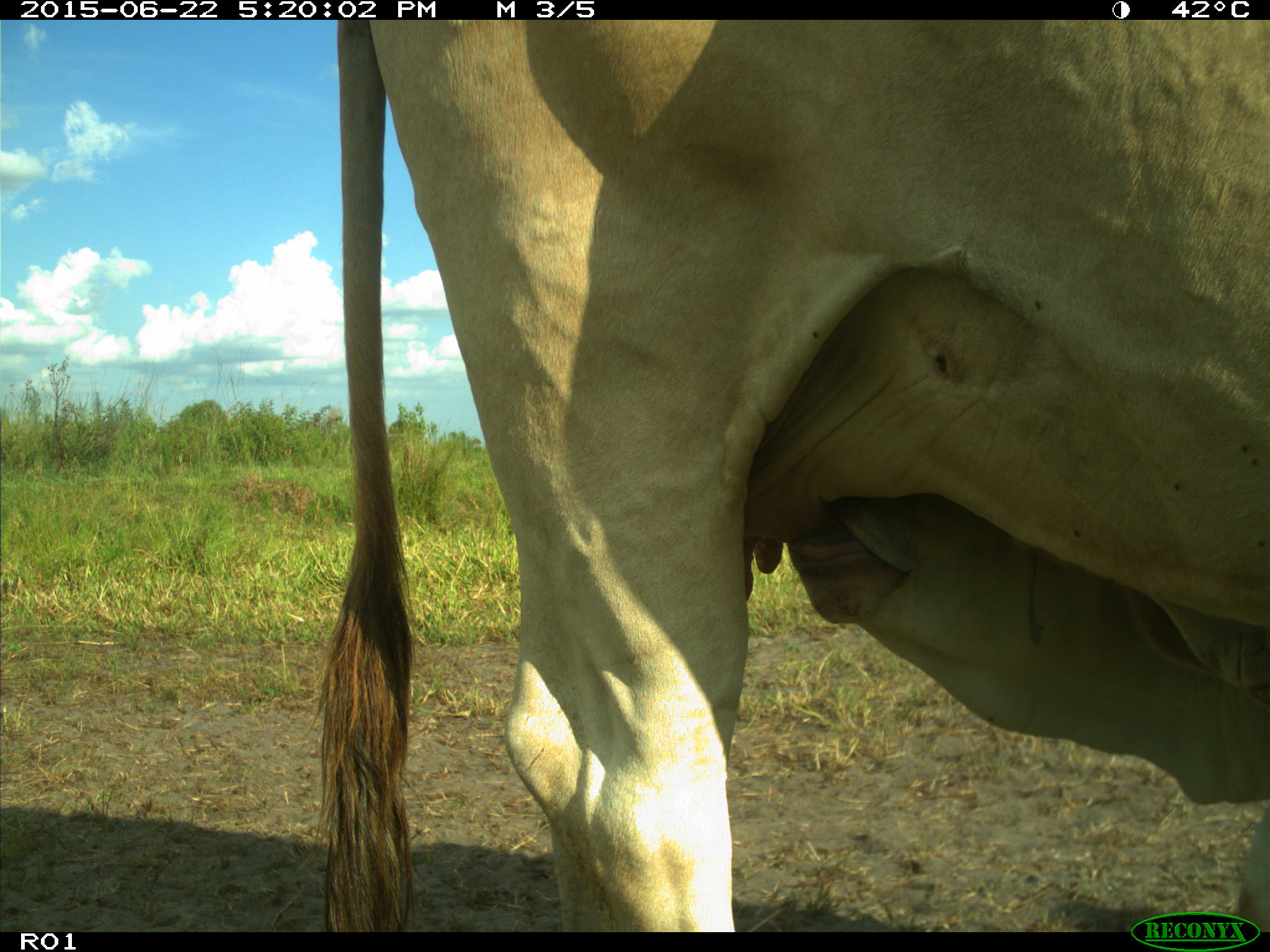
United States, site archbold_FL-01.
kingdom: Animalia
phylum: Chordata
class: Mammalia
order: Artiodactyla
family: Bovidae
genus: Bos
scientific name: Bos taurus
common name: domestic cow